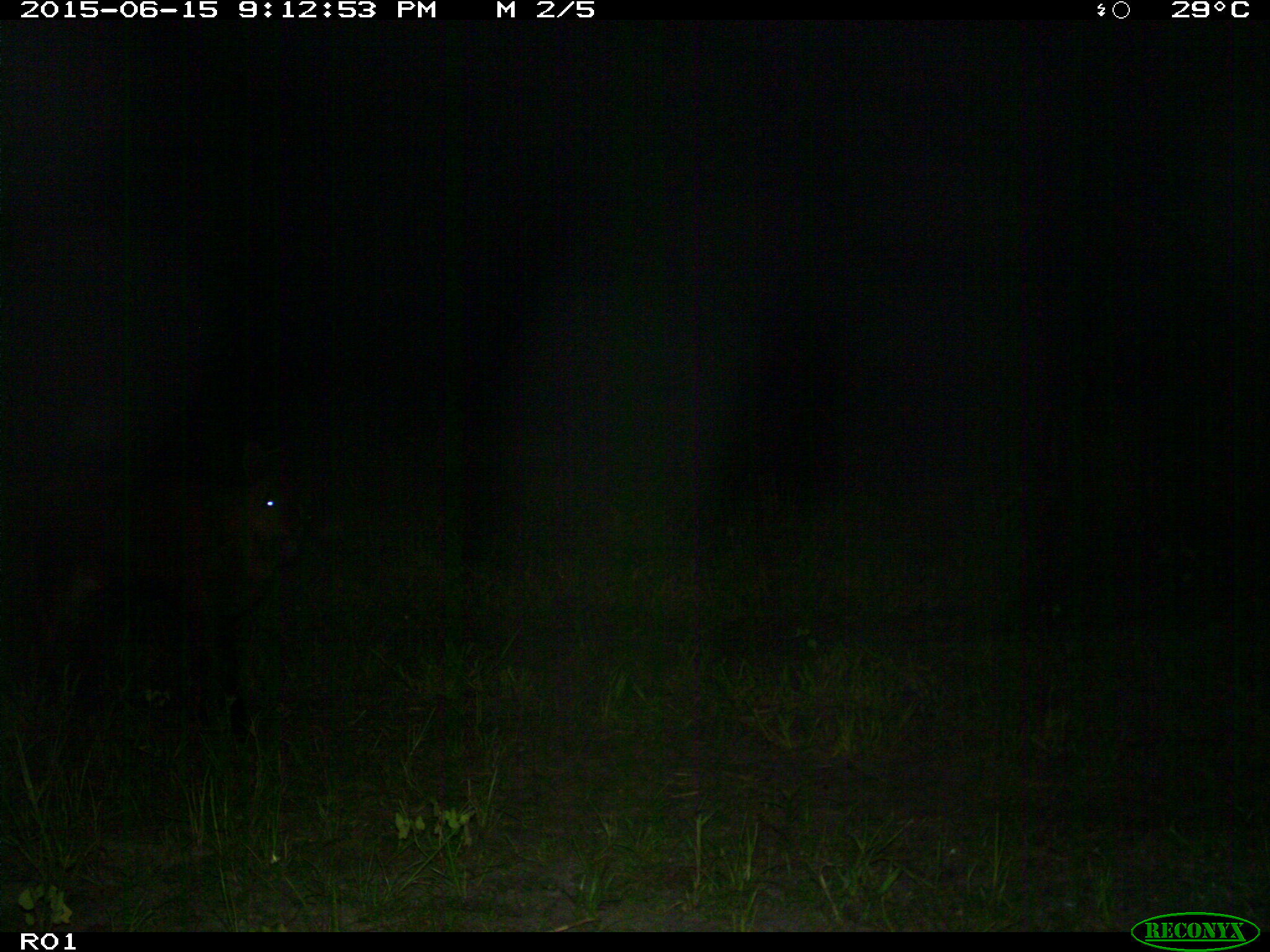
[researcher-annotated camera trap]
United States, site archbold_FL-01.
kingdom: Animalia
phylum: Chordata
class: Mammalia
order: Artiodactyla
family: Bovidae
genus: Bos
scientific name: Bos taurus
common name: domestic cow